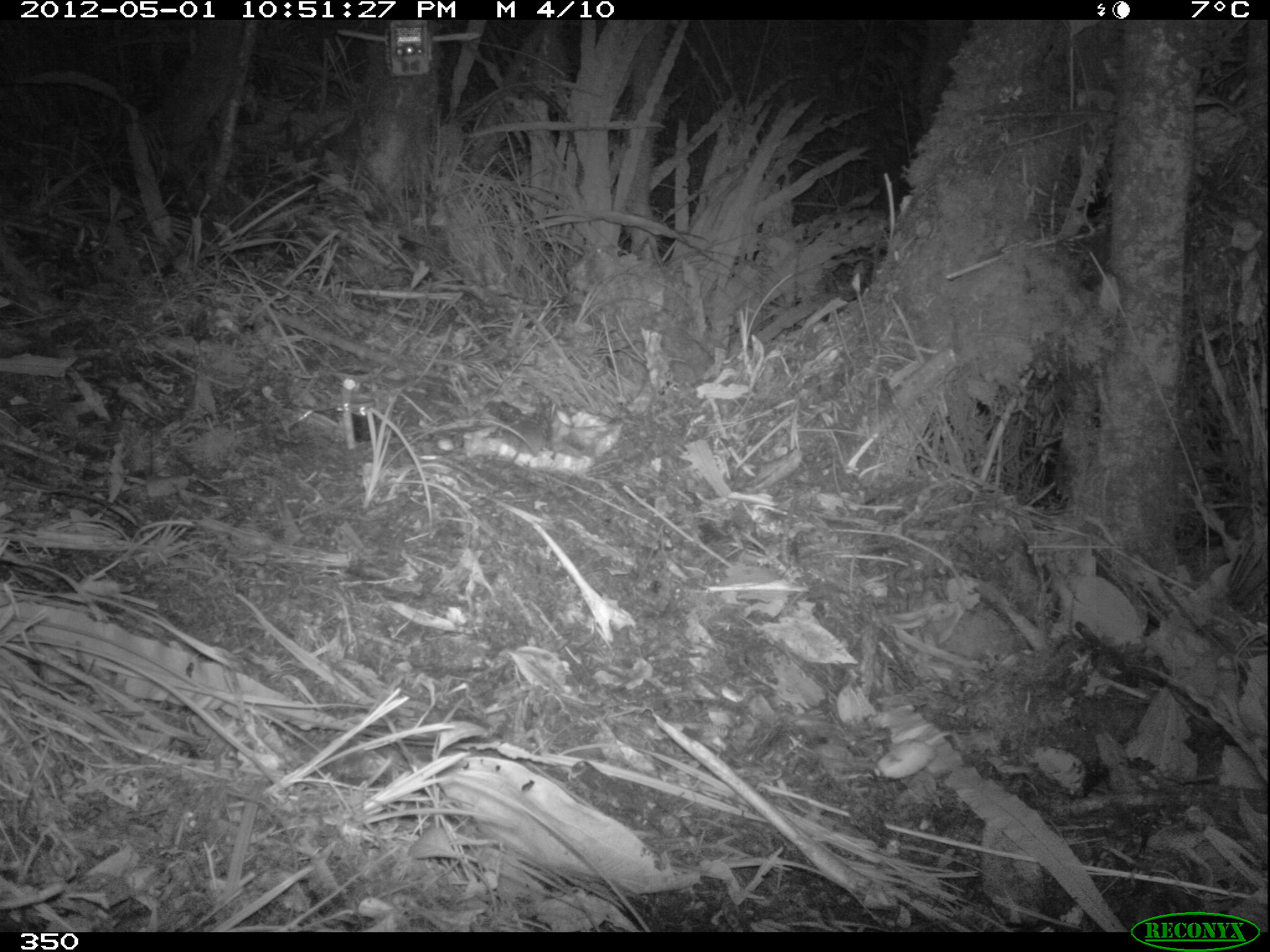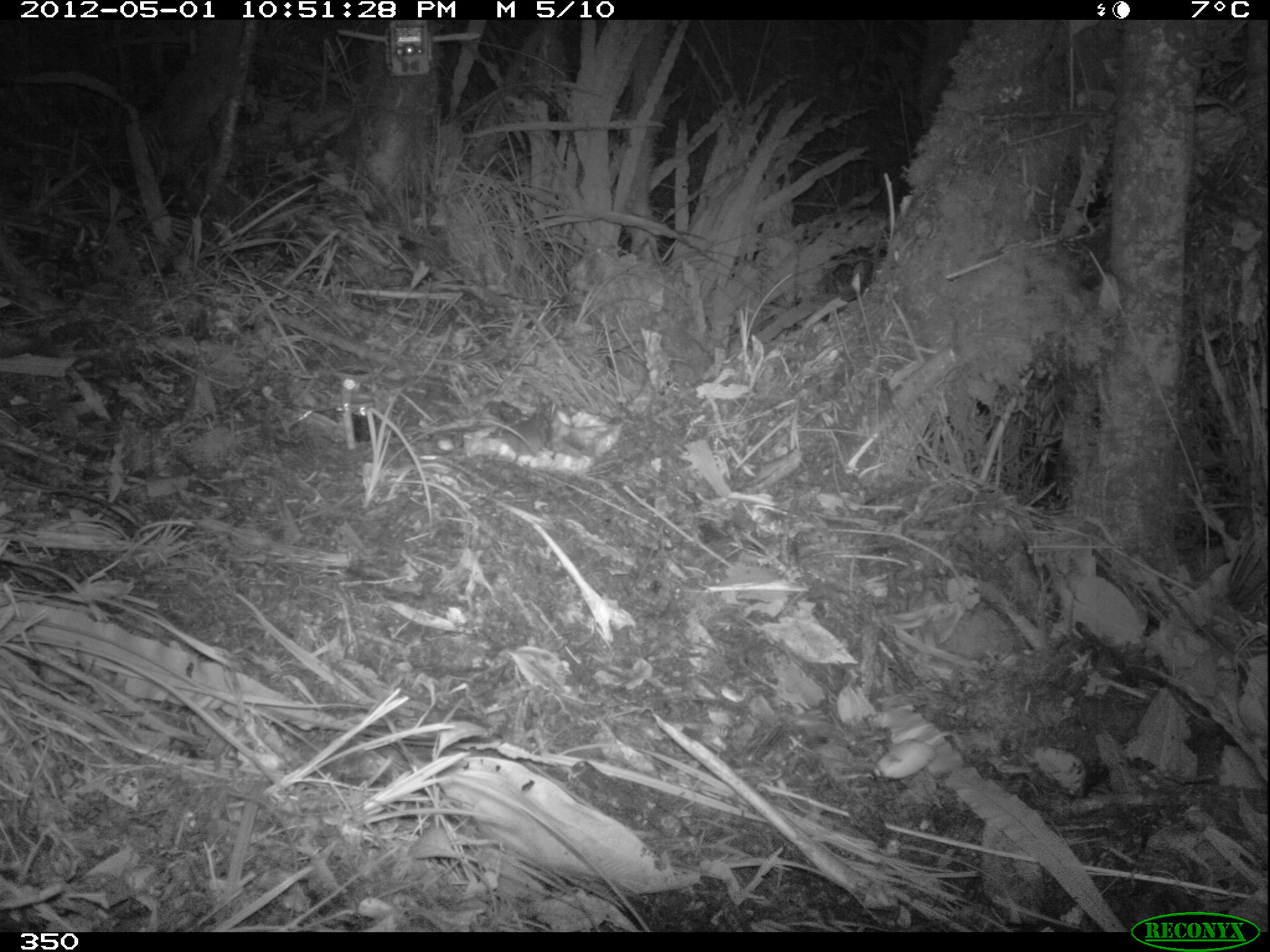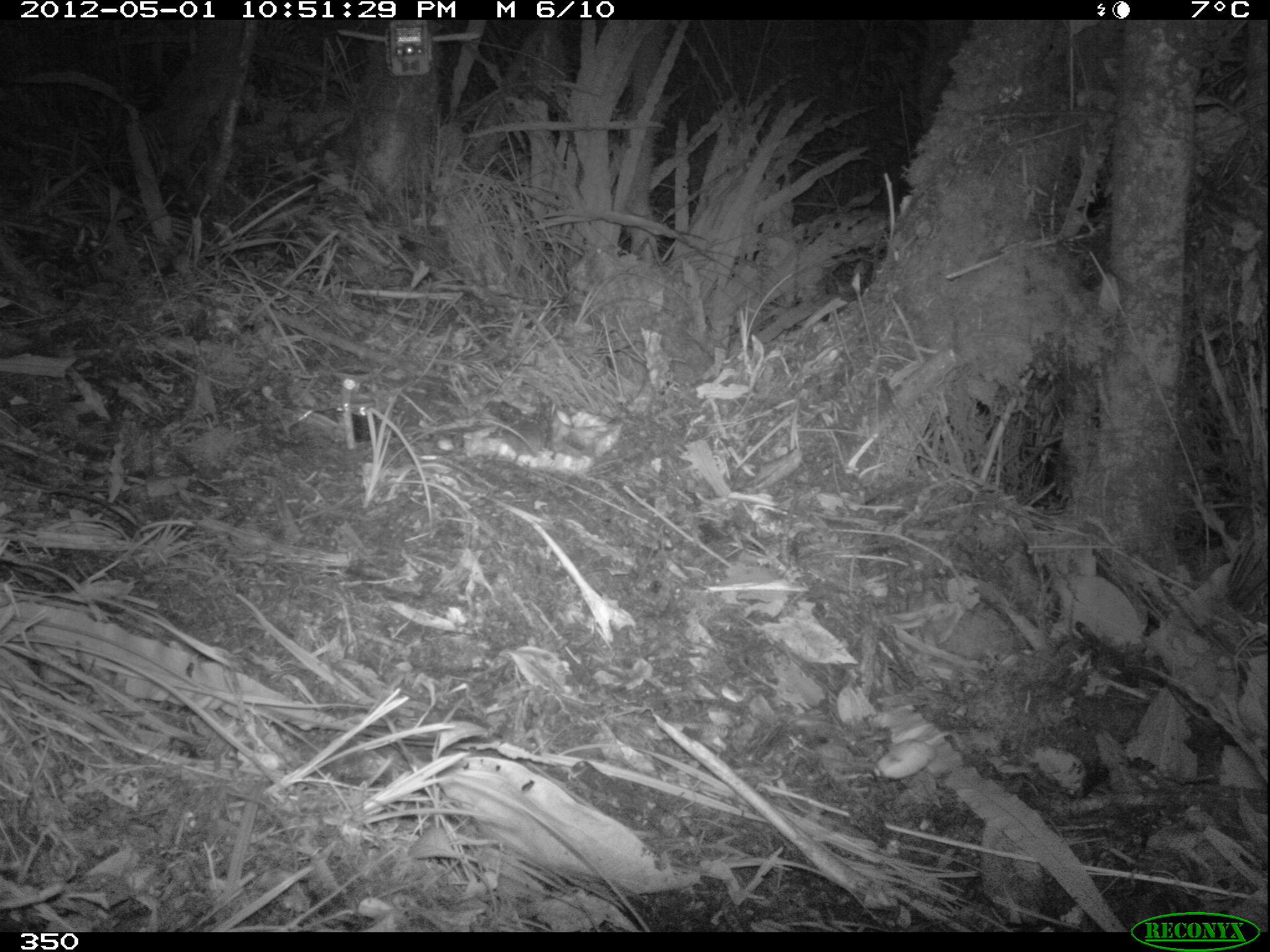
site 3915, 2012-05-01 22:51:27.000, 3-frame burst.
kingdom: Animalia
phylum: Chordata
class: Mammalia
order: Rodentia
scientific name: Rodentia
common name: rodents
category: unknown rodent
Unknown rodent (rodents) (Rodentia).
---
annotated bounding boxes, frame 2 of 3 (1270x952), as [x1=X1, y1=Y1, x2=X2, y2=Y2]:
unknown rodent: [x1=502, y1=417, x2=548, y2=479]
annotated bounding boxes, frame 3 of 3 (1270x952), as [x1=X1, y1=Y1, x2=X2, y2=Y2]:
unknown rodent: [x1=494, y1=419, x2=546, y2=468]